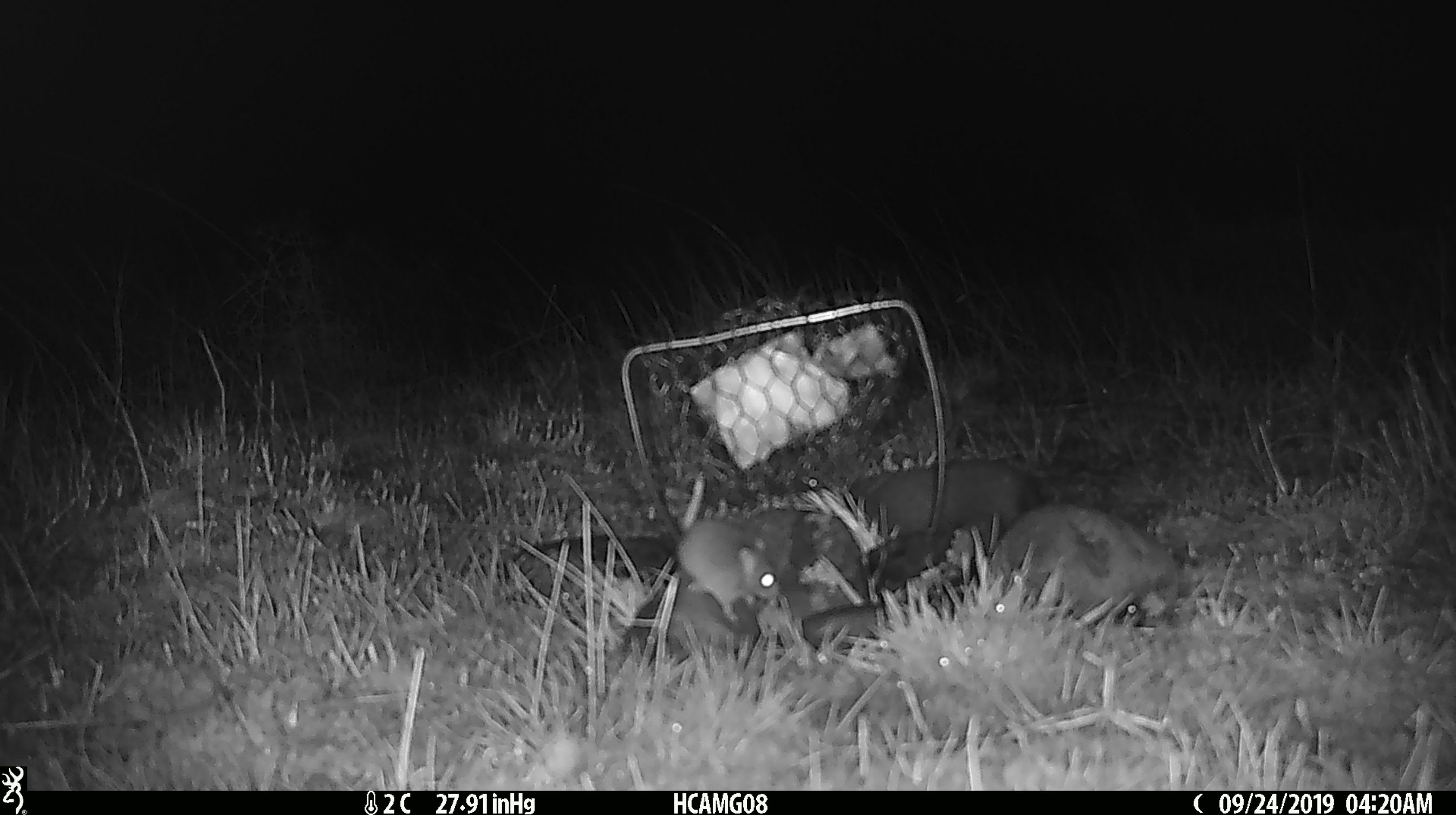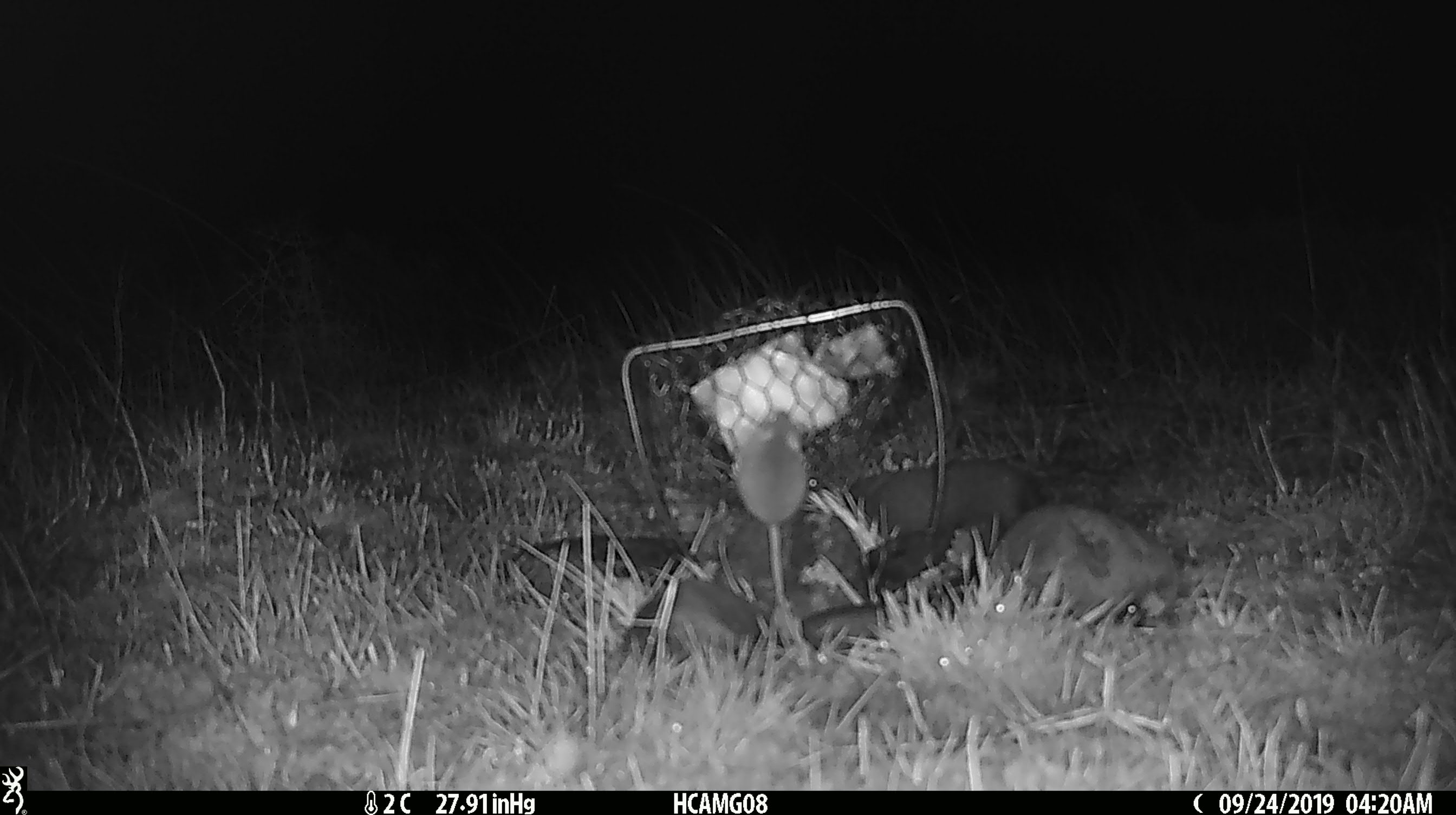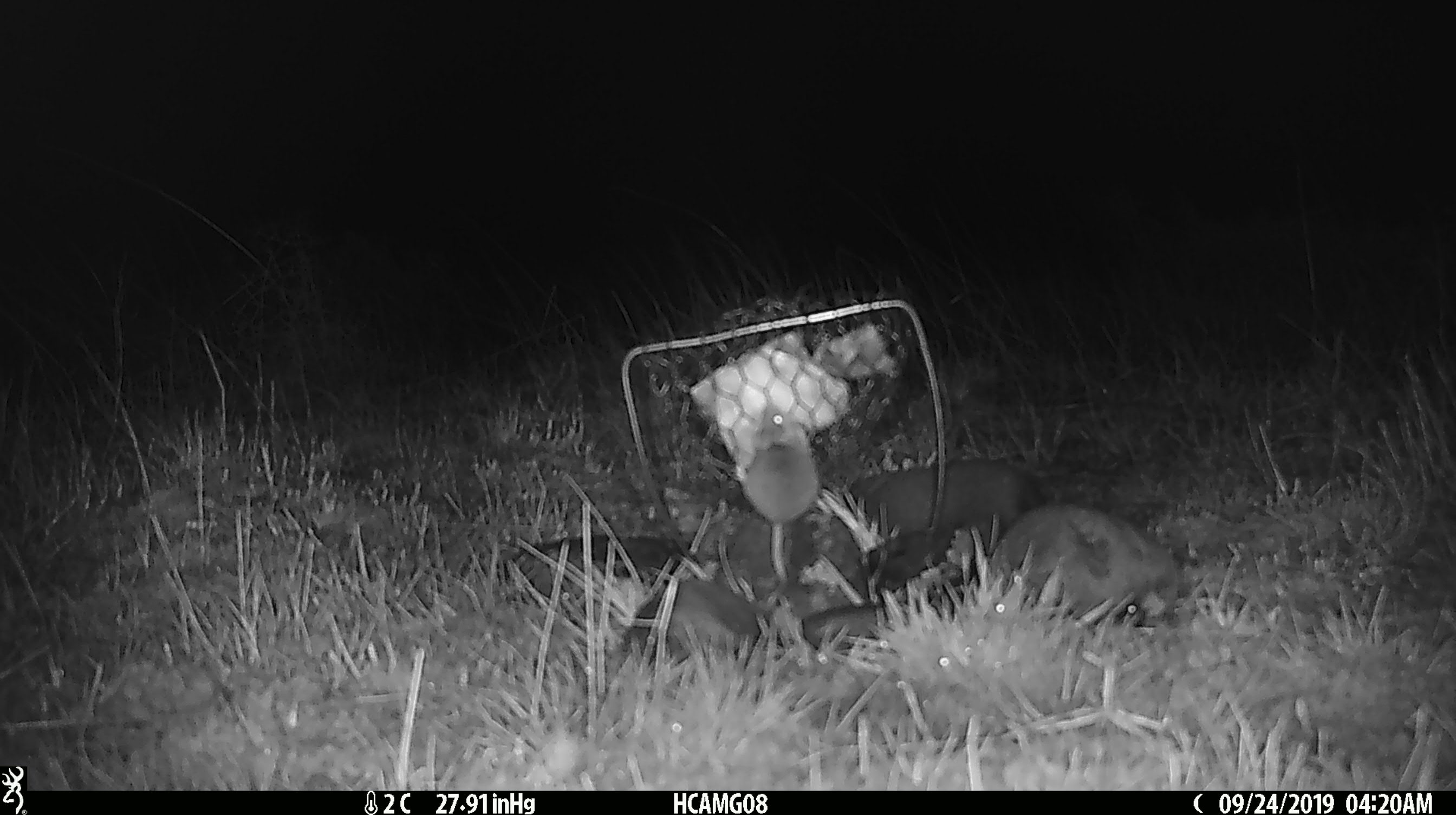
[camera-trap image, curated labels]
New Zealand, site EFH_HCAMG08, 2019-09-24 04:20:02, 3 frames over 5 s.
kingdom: Animalia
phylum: Chordata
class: Mammalia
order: Rodentia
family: Muridae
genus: Mus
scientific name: Mus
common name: mouse